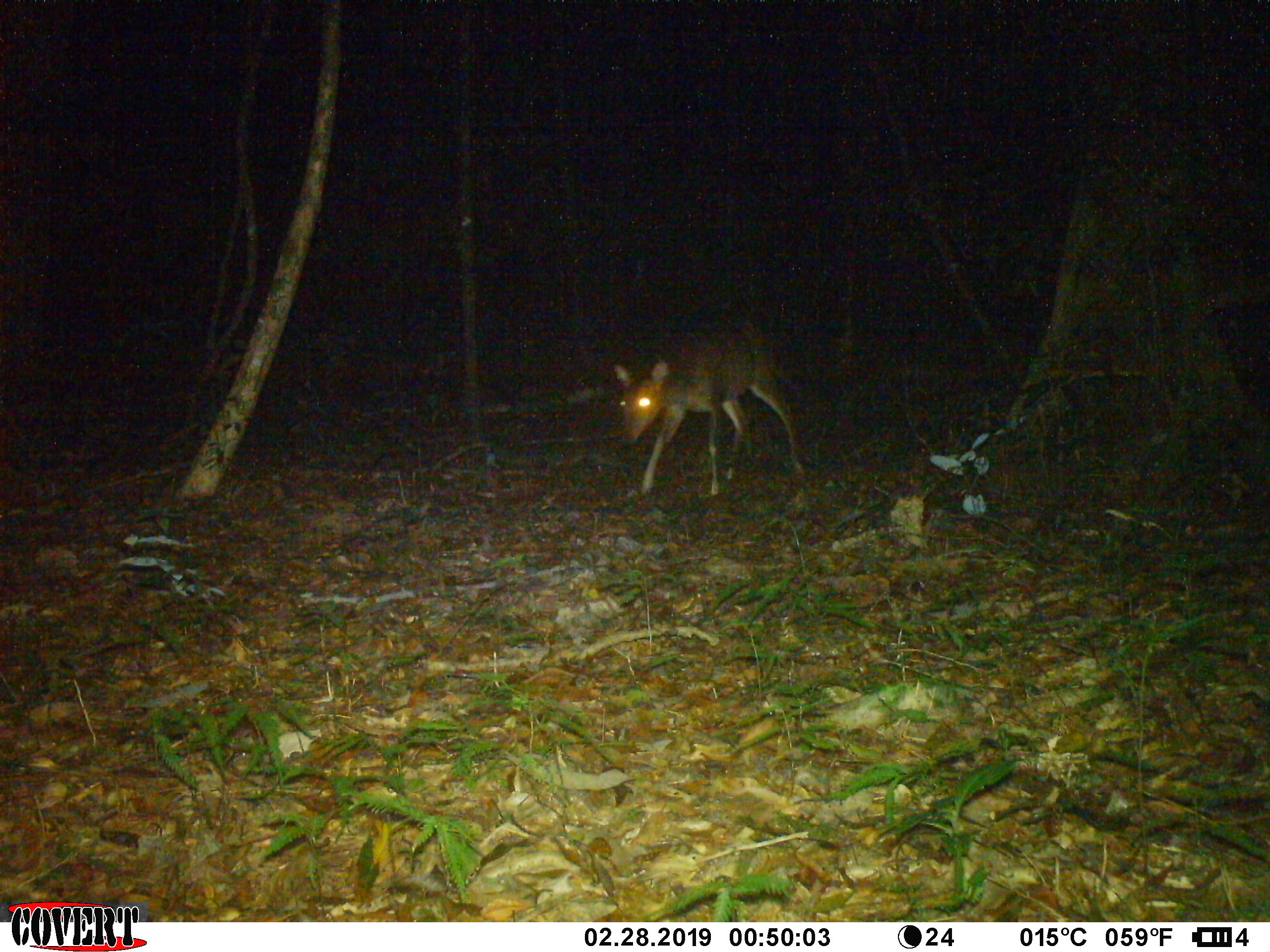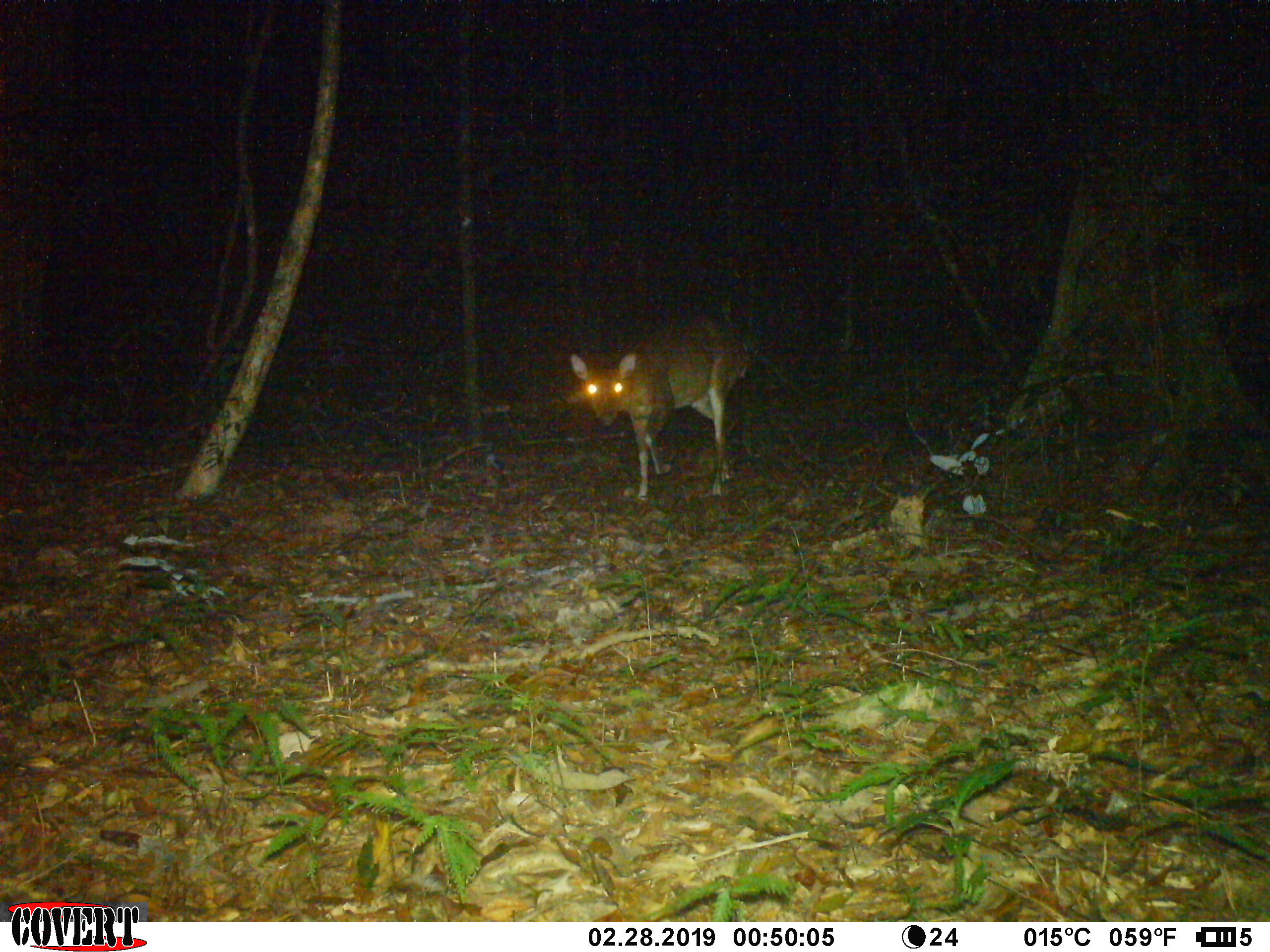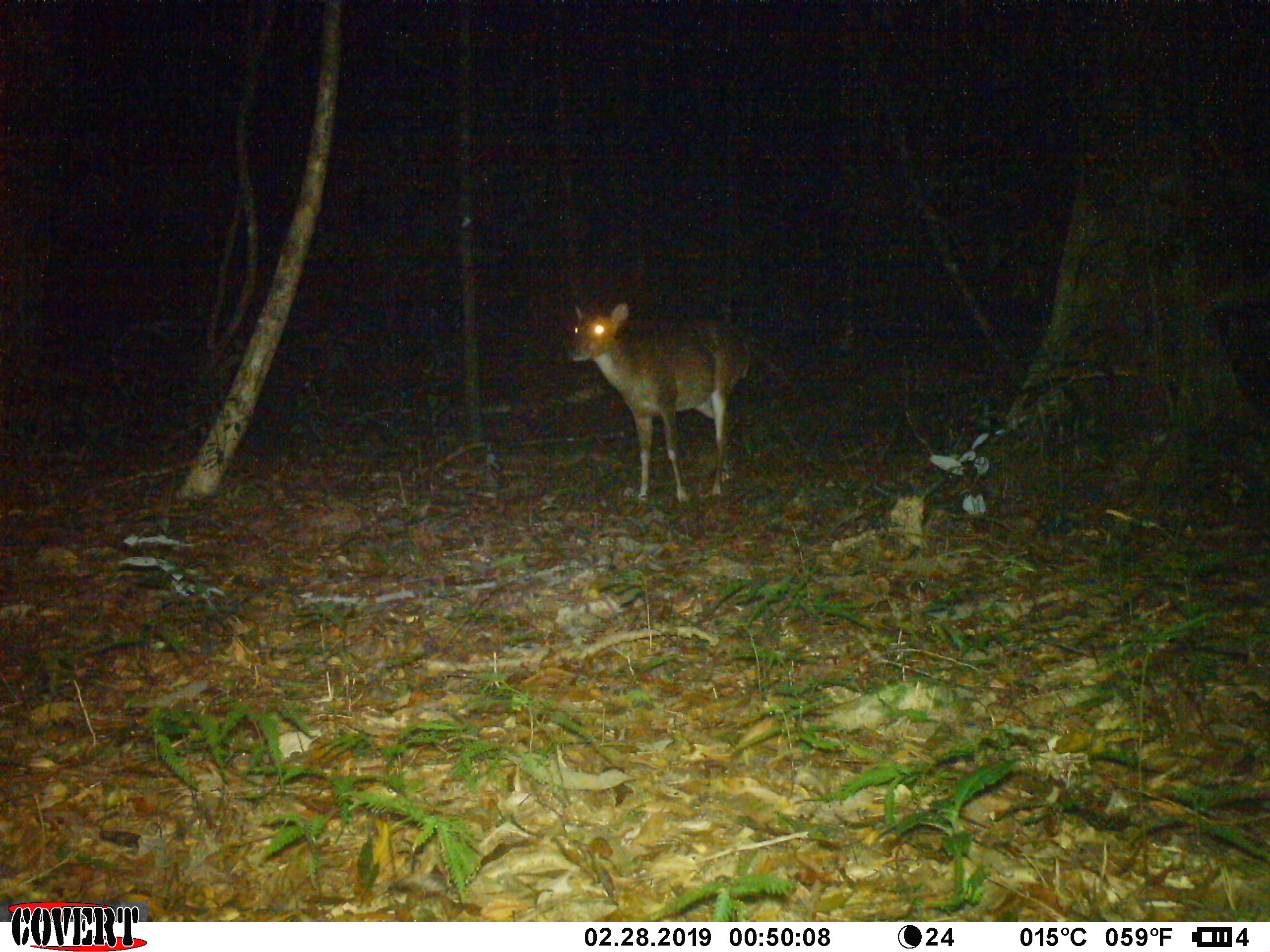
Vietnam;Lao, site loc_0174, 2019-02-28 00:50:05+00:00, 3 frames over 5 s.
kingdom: Animalia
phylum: Chordata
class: Mammalia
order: Artiodactyla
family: Cervidae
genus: Muntiacus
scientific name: Muntiacus vuquangensis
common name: large-antlered muntjac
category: large antlered muntjac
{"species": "large antlered muntjac (large-antlered muntjac) (Muntiacus vuquangensis)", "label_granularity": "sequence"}